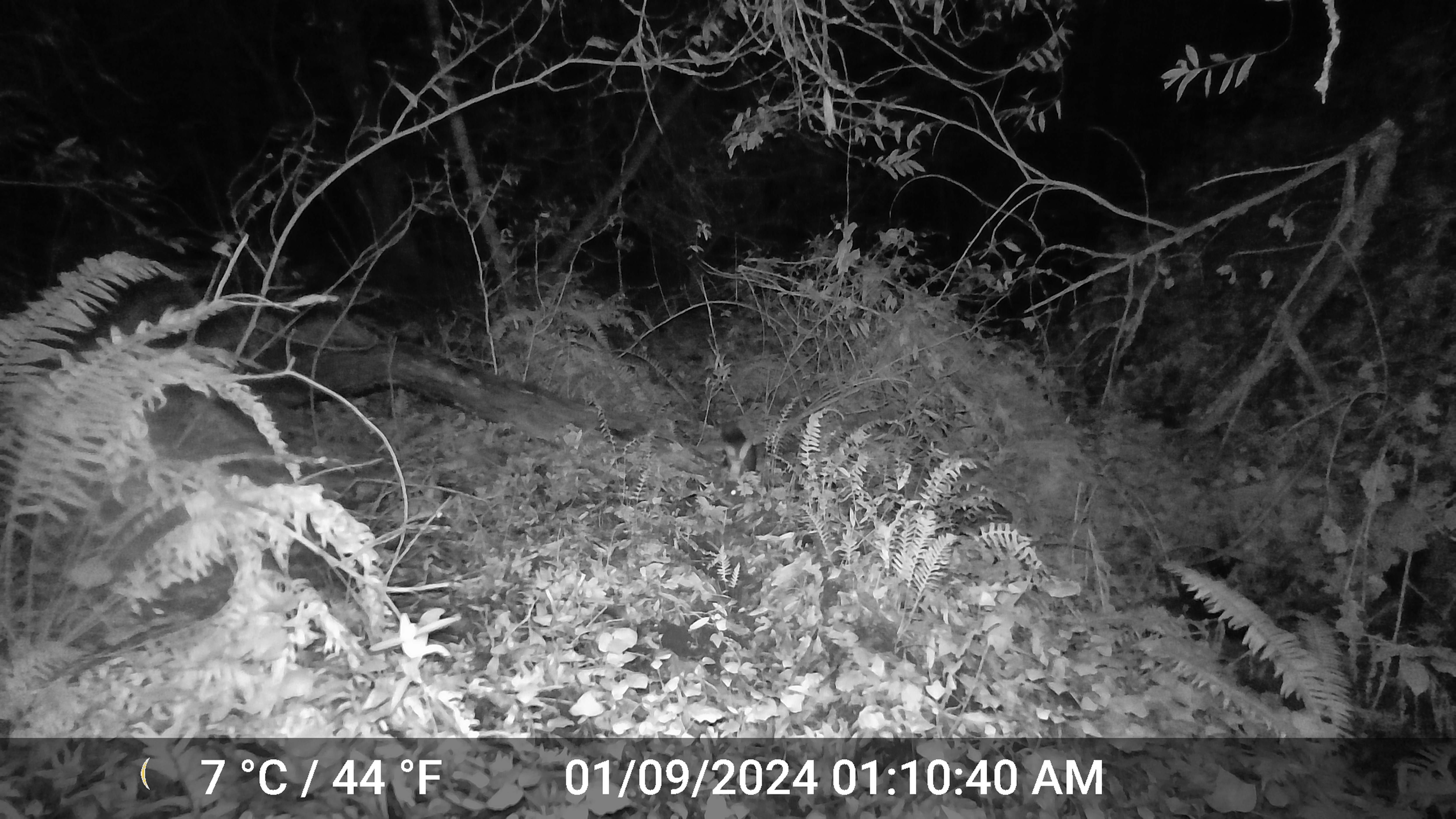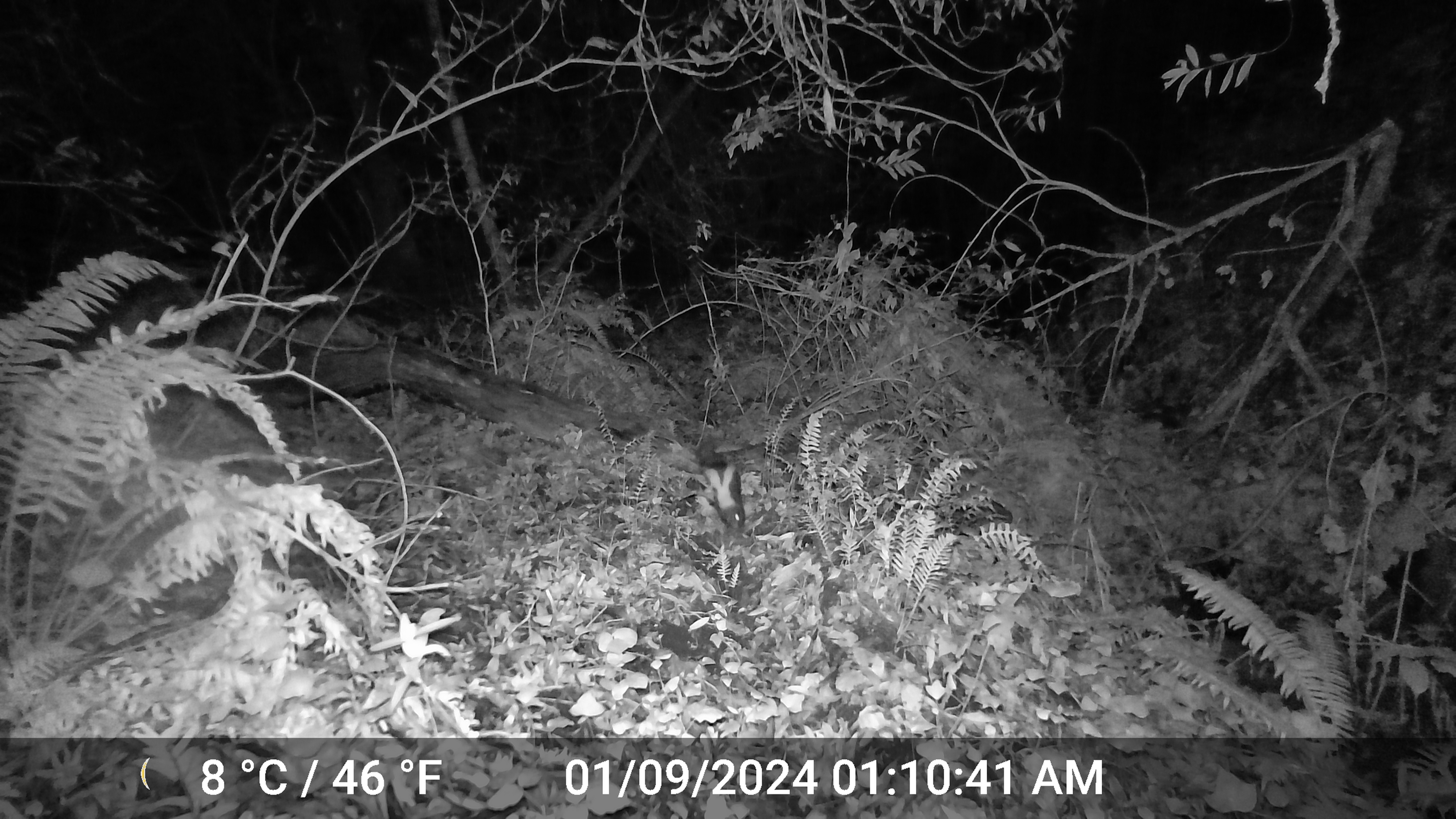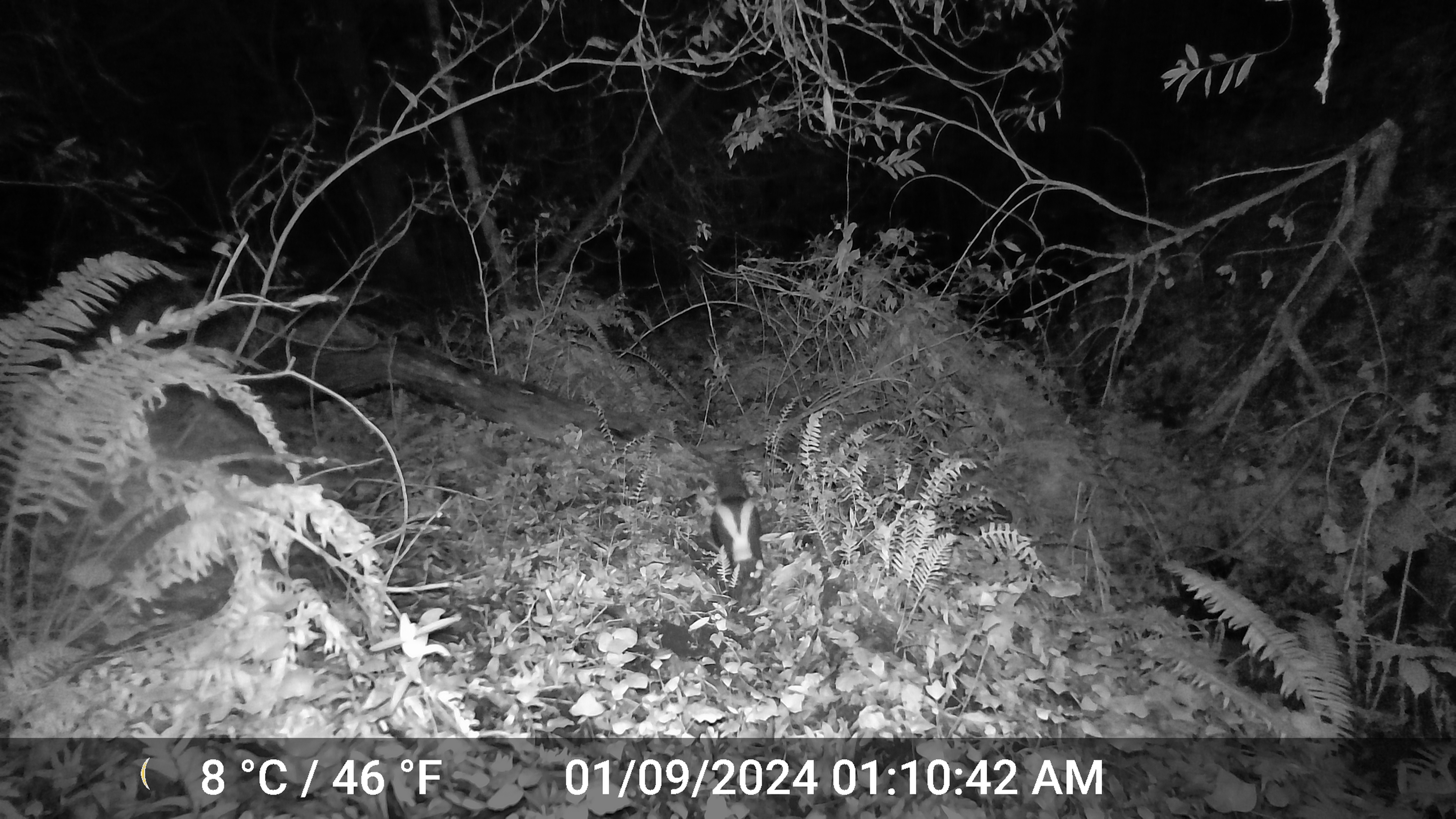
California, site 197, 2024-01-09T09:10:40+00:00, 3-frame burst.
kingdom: Animalia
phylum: Chordata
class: Mammalia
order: Carnivora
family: Mephitidae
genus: Mephitis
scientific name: Mephitis mephitis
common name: striped skunk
Striped skunk (Mephitis mephitis).